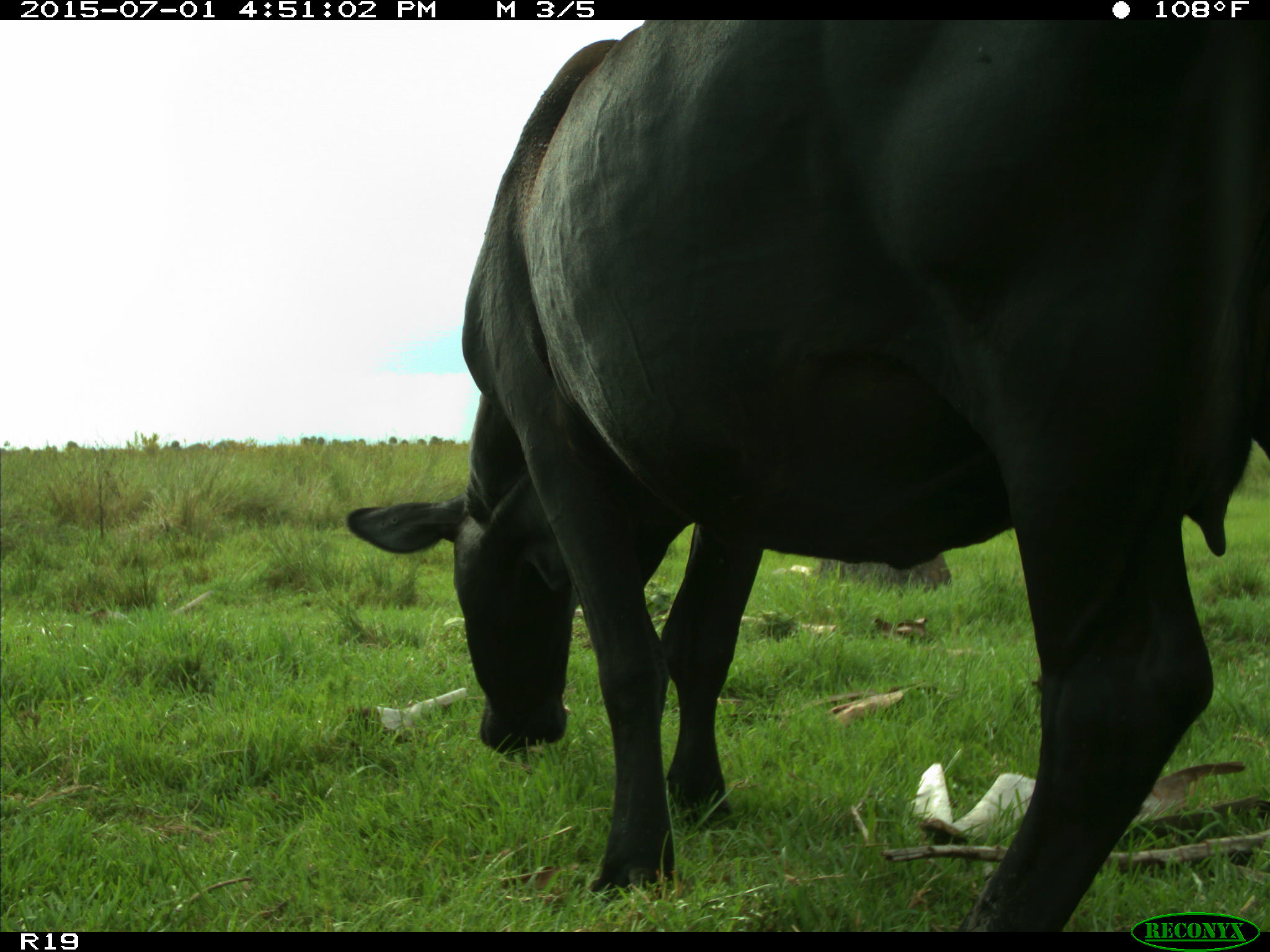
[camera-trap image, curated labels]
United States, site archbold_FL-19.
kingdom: Animalia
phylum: Chordata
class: Mammalia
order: Artiodactyla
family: Bovidae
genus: Bos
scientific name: Bos taurus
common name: domestic cow